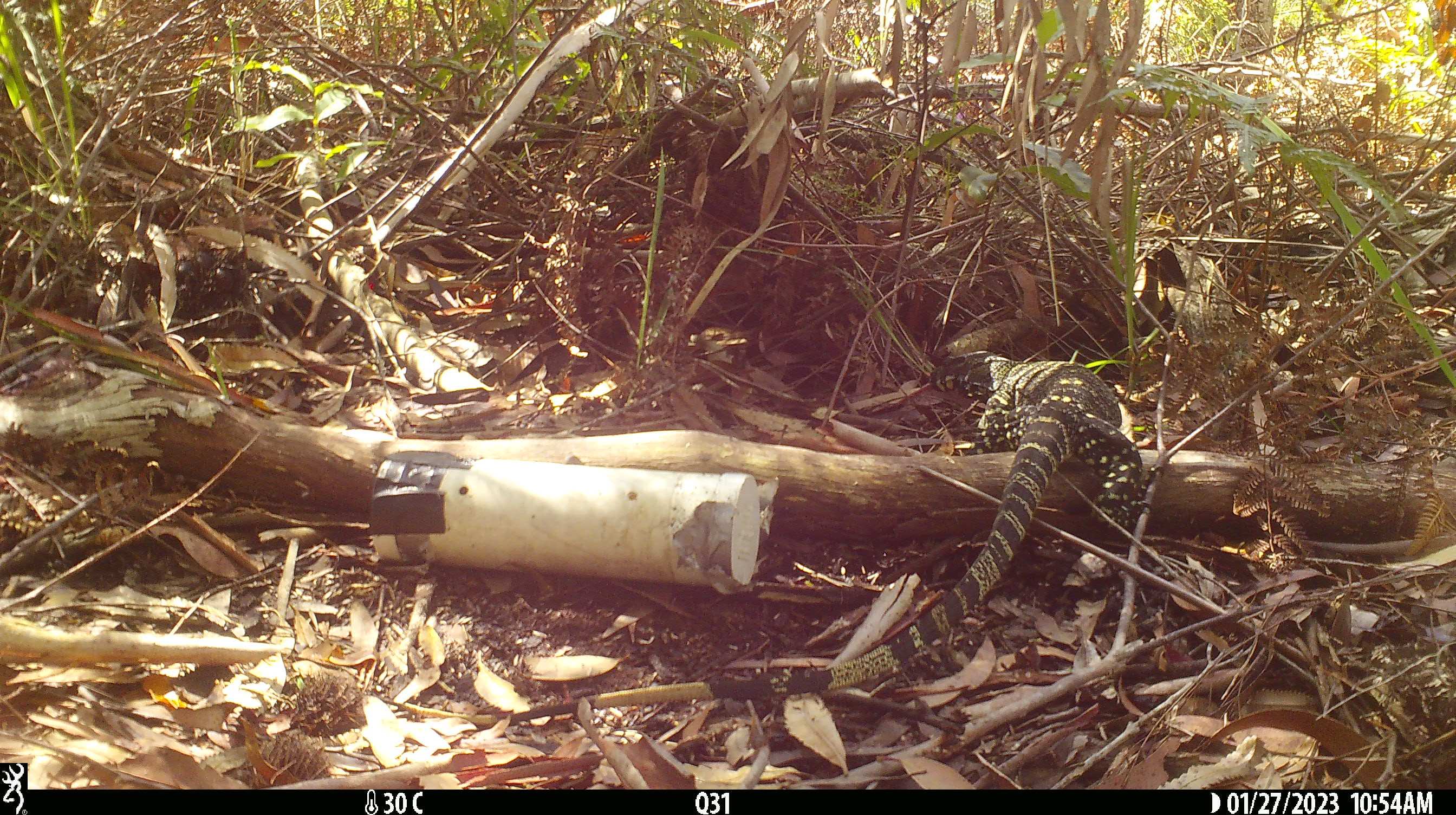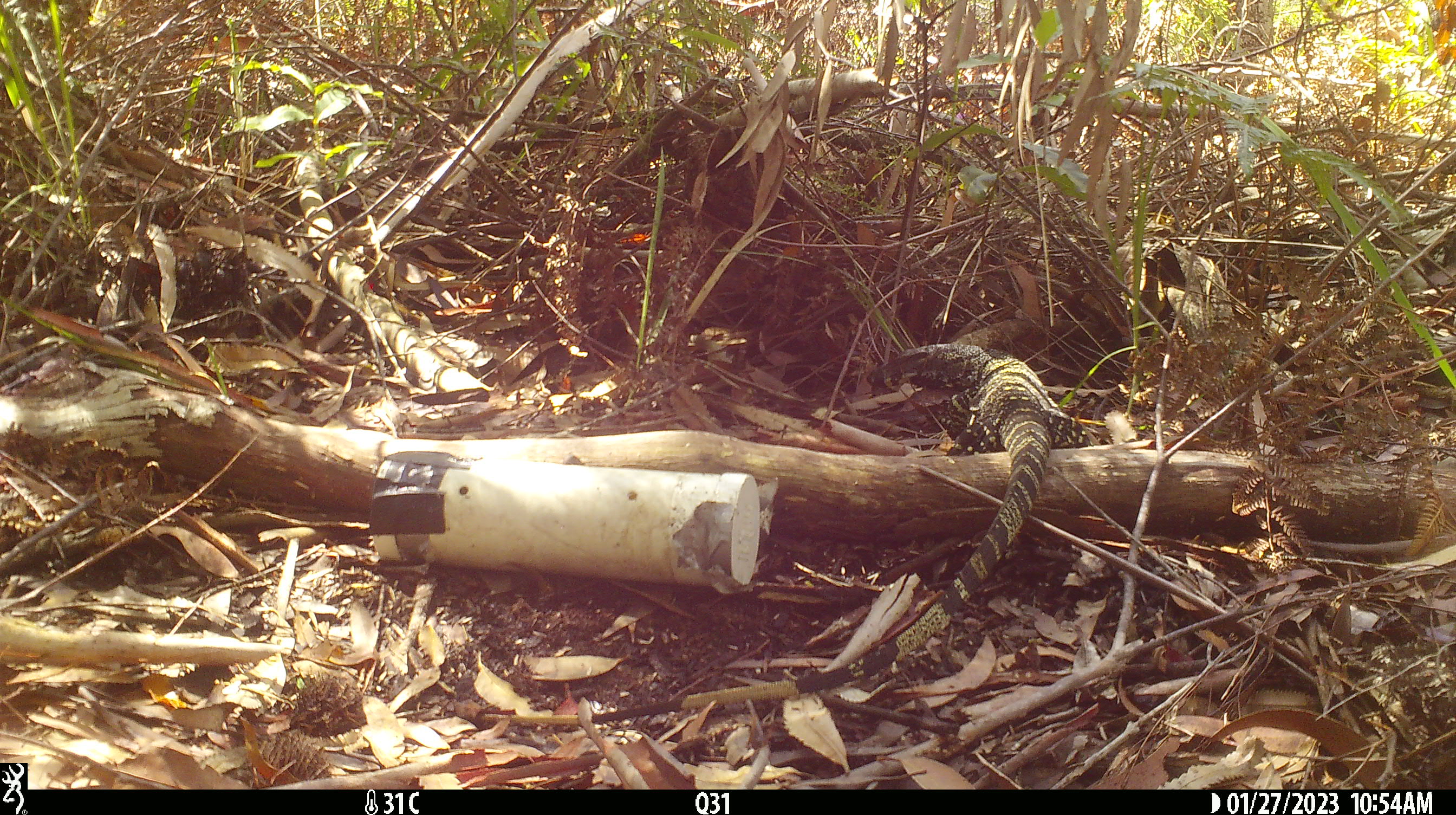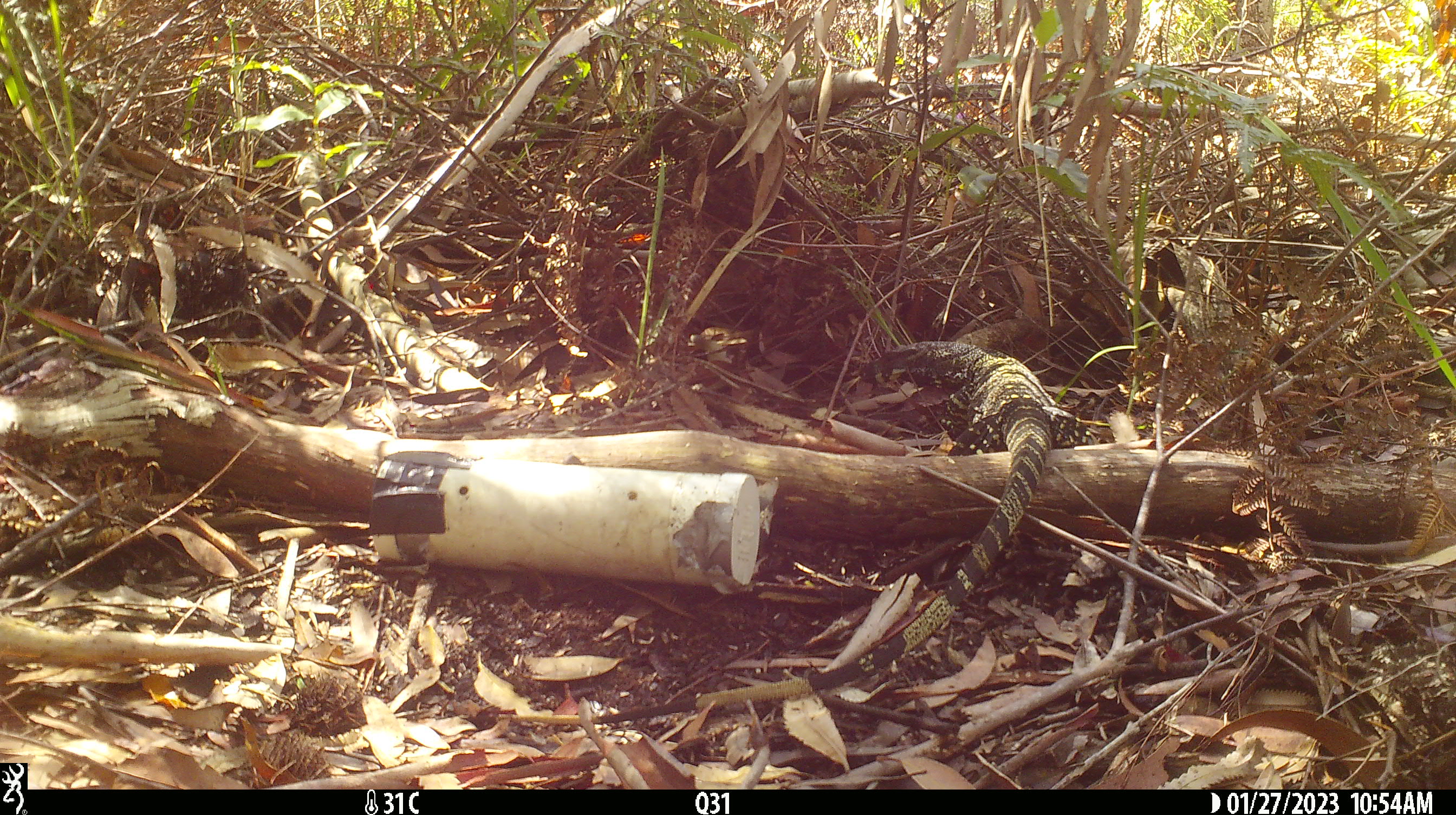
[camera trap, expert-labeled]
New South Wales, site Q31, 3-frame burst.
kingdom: Animalia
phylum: Chordata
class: Reptilia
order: Squamata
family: Varanidae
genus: Varanus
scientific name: Varanus varius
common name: lace monitor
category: goanna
Goanna (lace monitor) (Varanus varius).